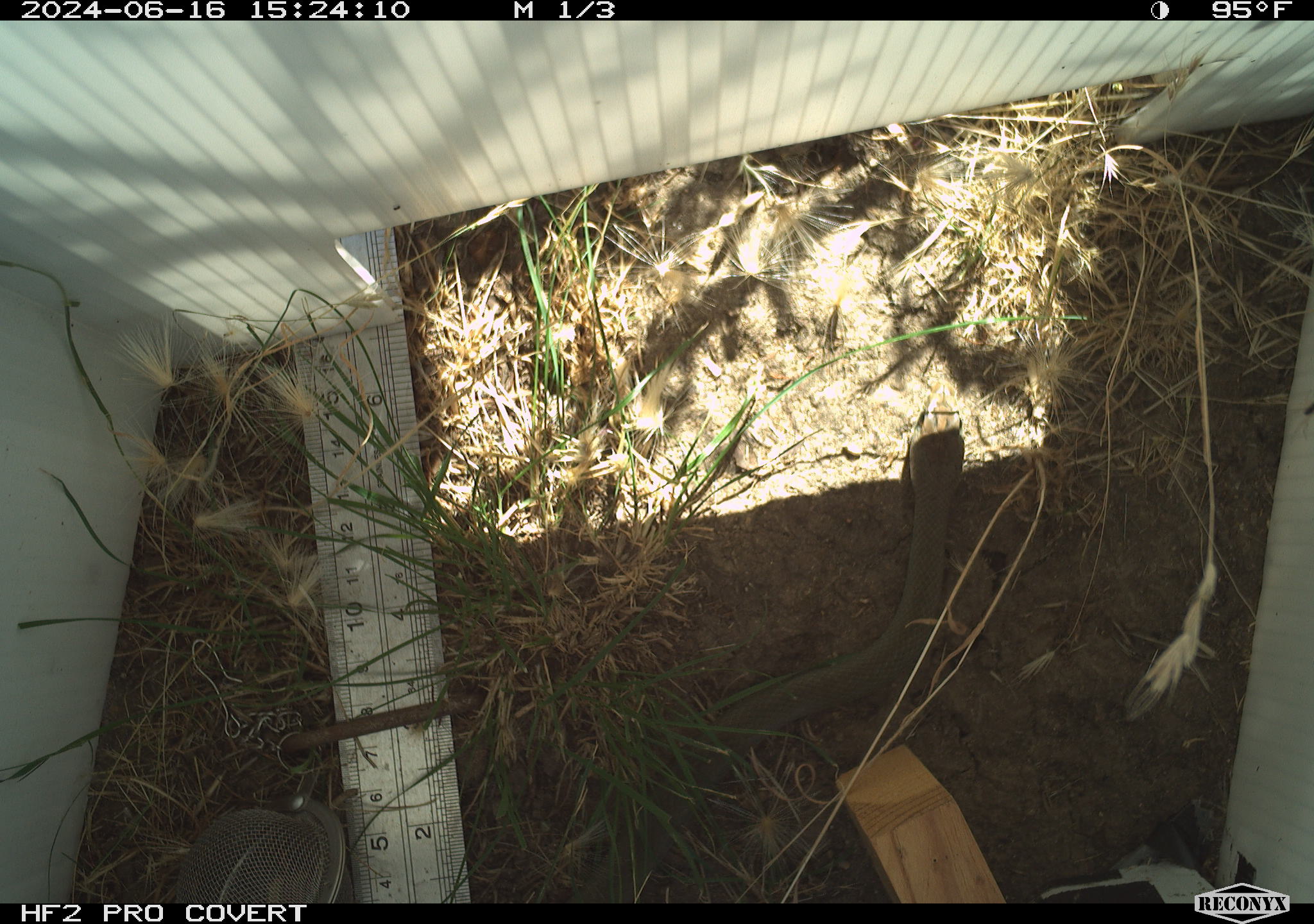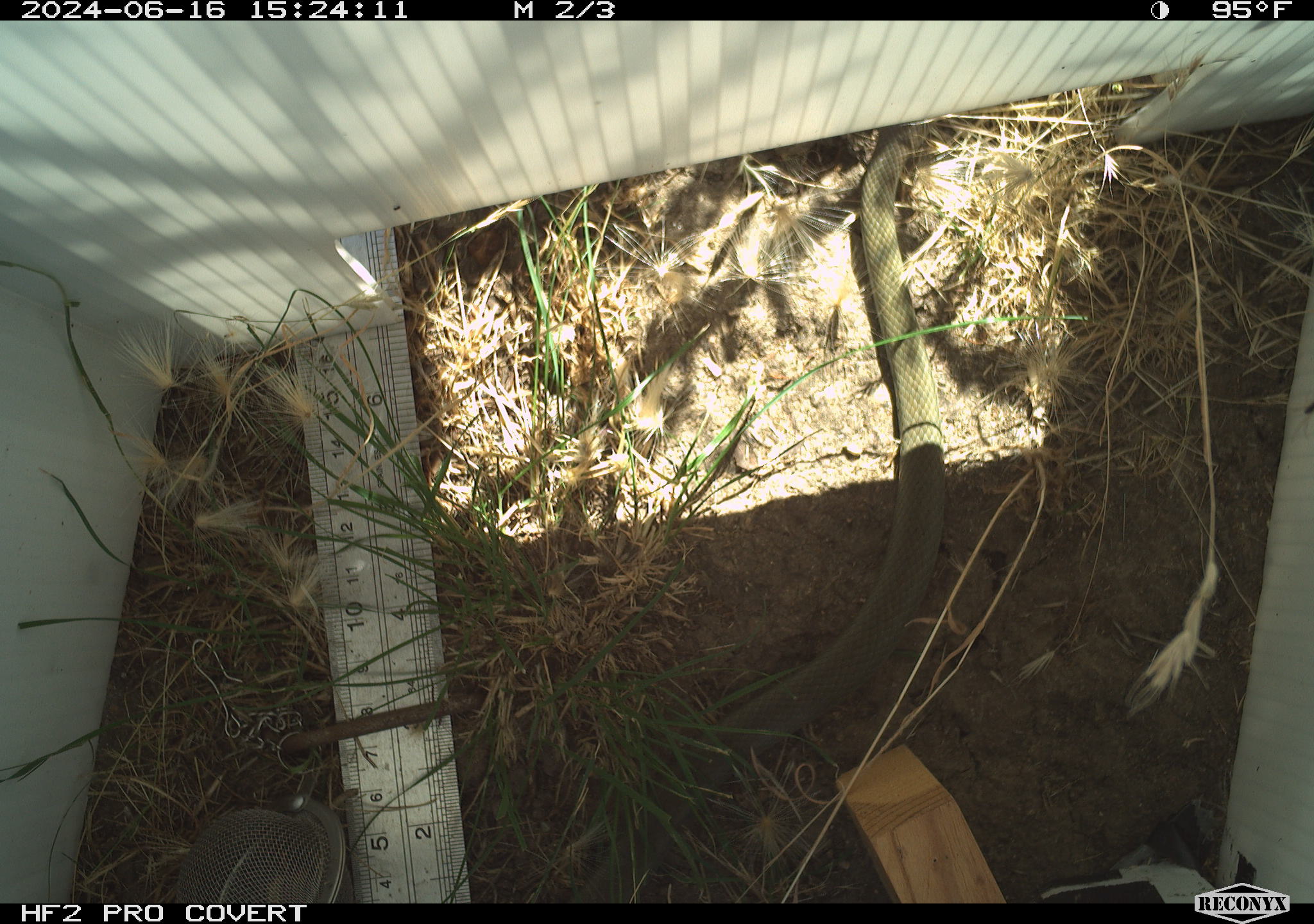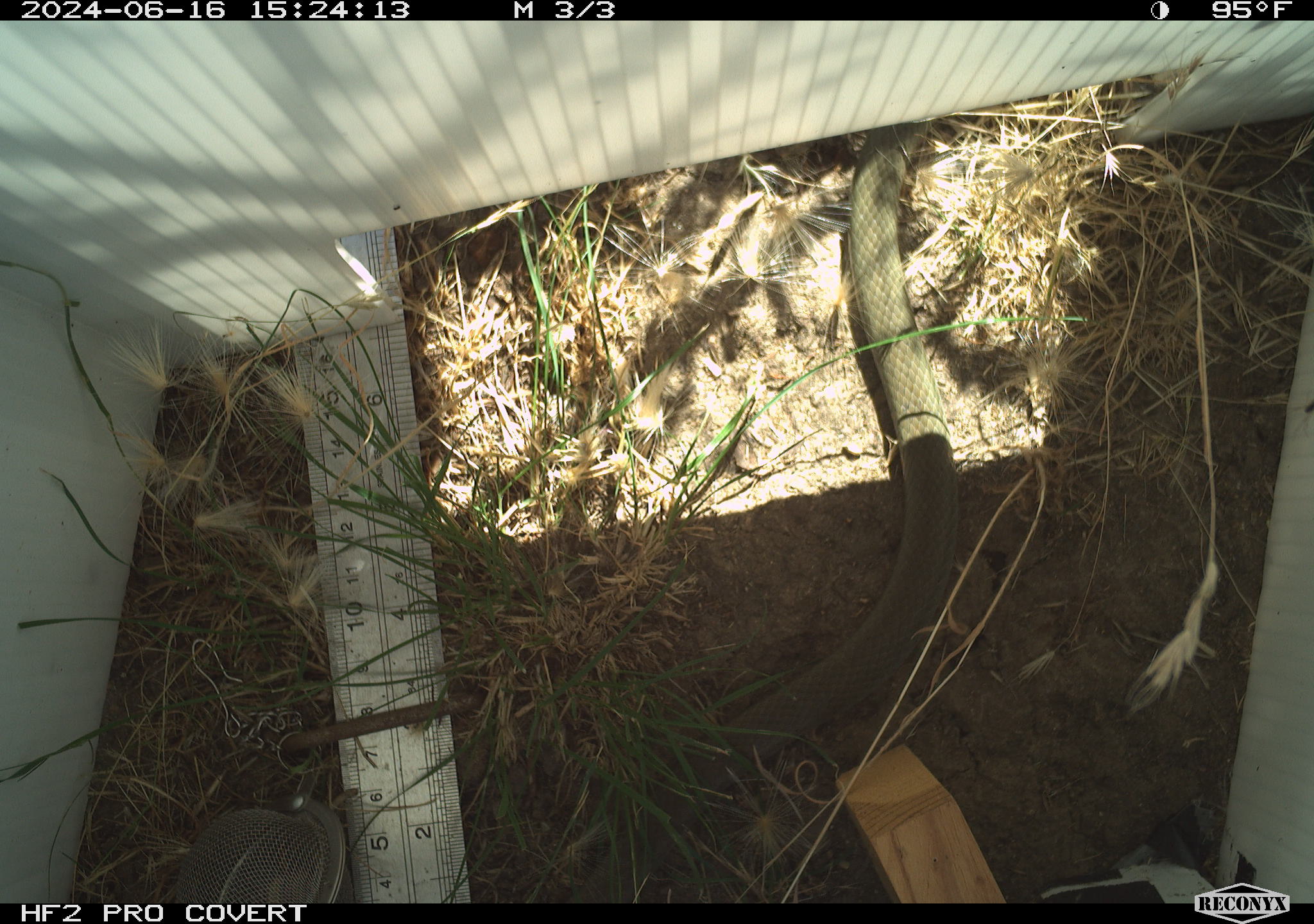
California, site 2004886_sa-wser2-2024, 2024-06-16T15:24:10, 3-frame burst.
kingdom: Animalia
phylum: Chordata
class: Reptilia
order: Squamata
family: Colubridae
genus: Coluber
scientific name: Coluber constrictor mormon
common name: western yellow-bellied racer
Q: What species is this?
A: Western yellow-bellied racer (Coluber constrictor mormon).